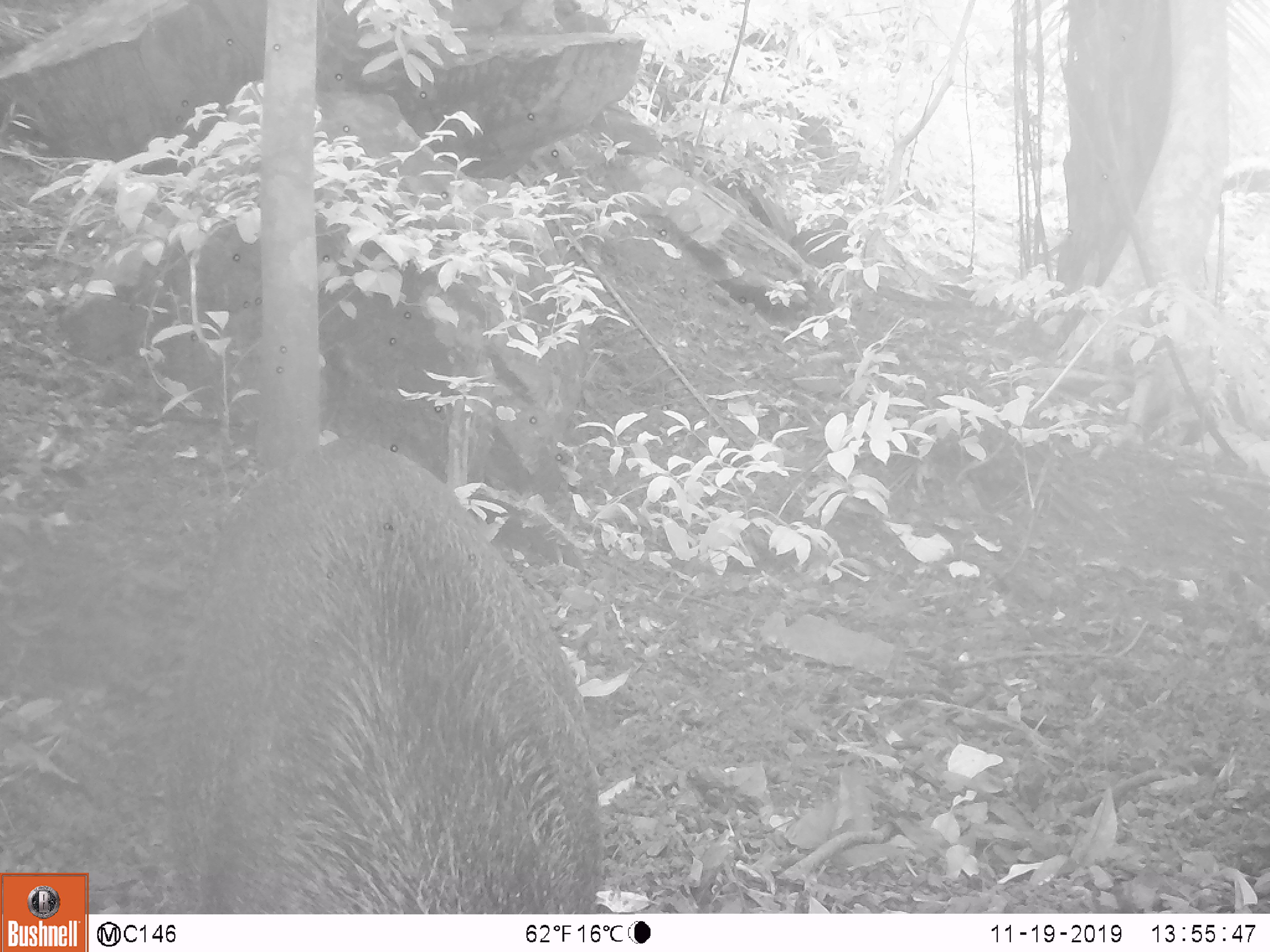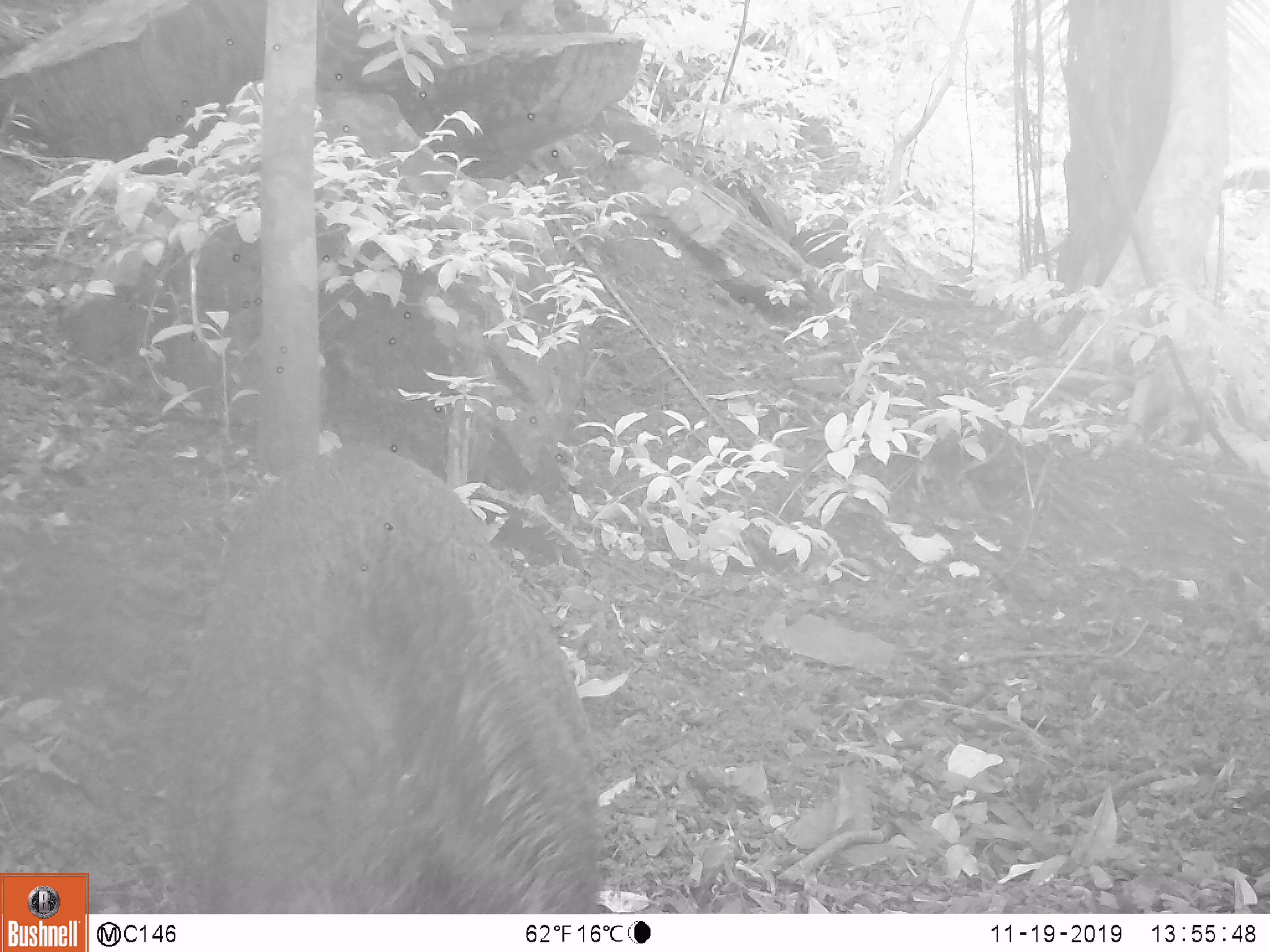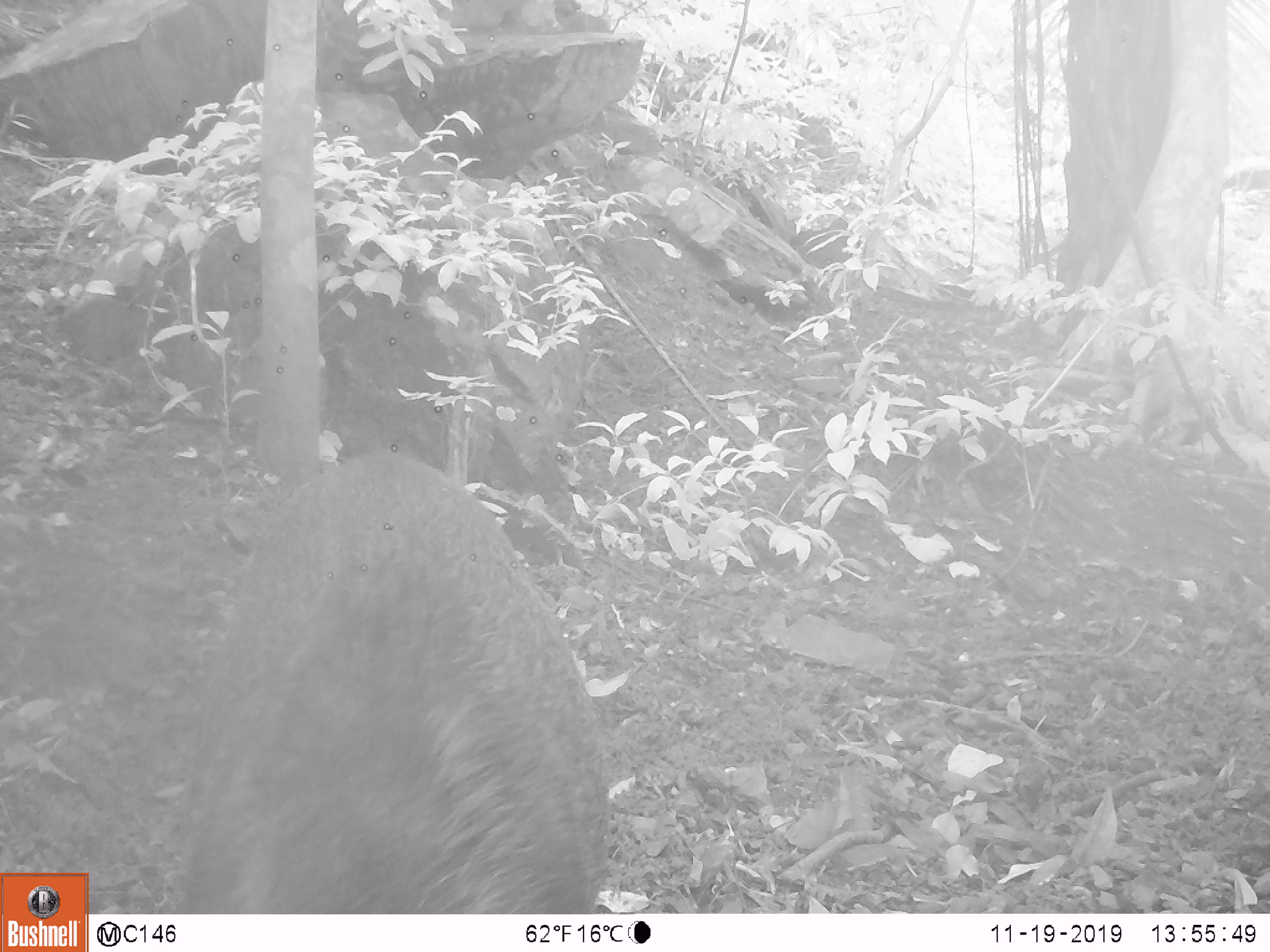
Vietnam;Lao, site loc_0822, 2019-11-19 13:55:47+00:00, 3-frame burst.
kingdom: Animalia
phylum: Chordata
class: Mammalia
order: Artiodactyla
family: Suidae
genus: Sus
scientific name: Sus scrofa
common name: eurasian wild pig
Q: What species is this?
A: Eurasian wild pig (Sus scrofa).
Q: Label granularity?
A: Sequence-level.